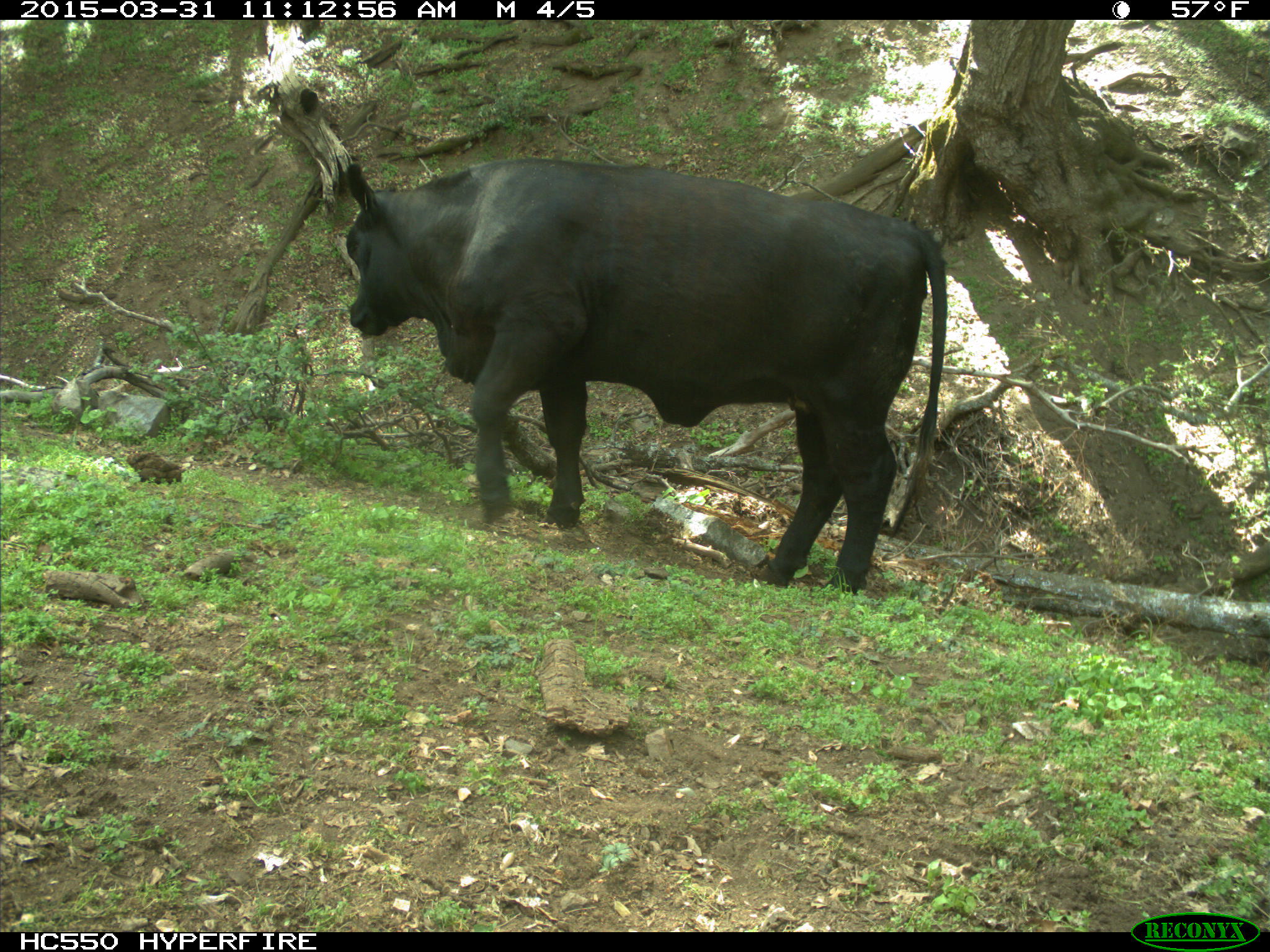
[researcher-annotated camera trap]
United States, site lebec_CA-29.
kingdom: Animalia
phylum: Chordata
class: Mammalia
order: Artiodactyla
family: Bovidae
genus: Bos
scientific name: Bos taurus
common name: domestic cow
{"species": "Bos taurus (domestic cow)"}